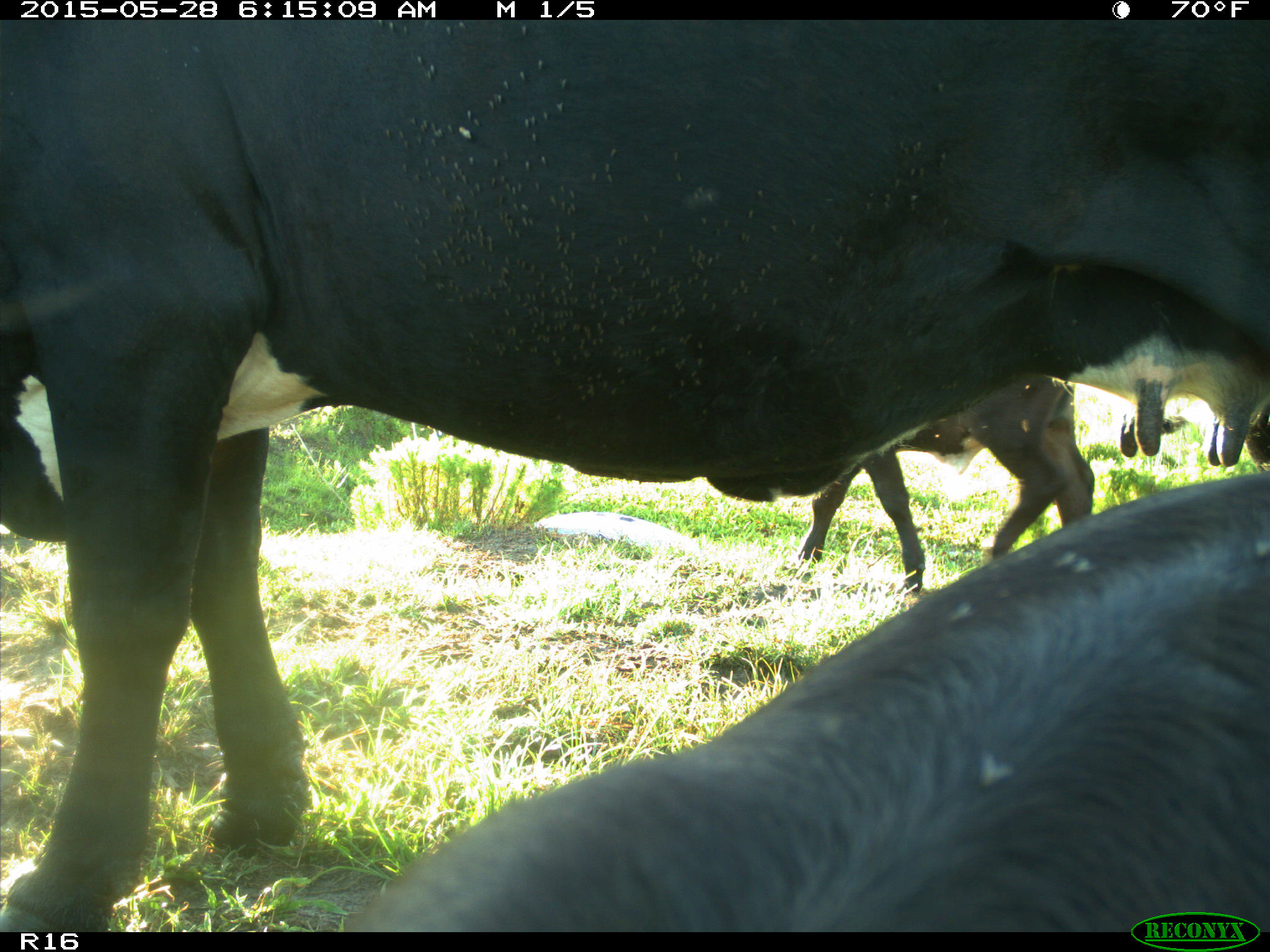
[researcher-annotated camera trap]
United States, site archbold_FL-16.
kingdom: Animalia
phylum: Chordata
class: Mammalia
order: Artiodactyla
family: Bovidae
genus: Bos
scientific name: Bos taurus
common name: domestic cow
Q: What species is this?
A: Bos taurus (domestic cow).